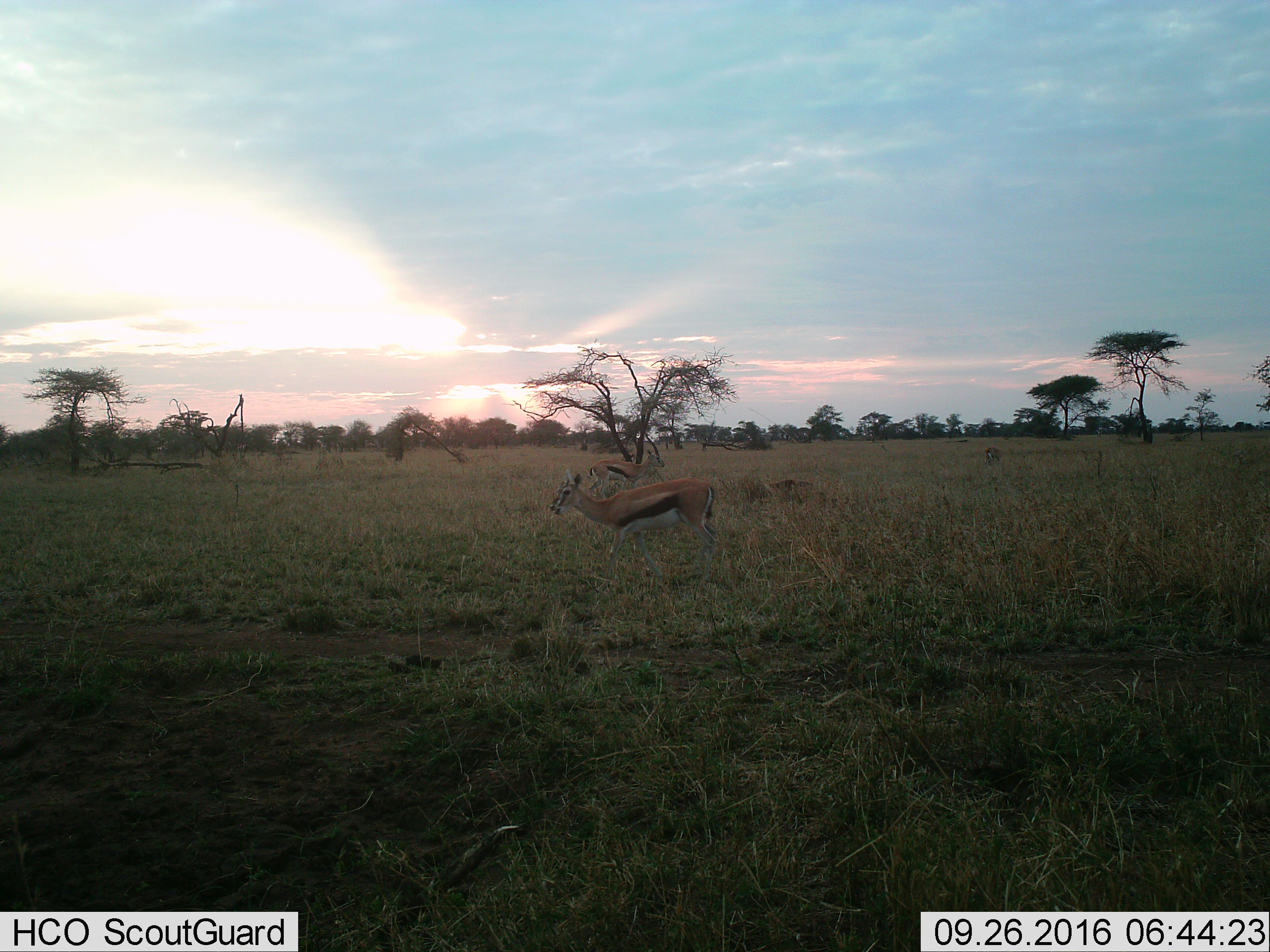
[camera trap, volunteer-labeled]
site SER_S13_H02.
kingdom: Animalia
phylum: Chordata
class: Mammalia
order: Artiodactyla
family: Bovidae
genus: Eudorcas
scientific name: Eudorcas thomsonii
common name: thomson's gazelle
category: gazellethomsons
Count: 3.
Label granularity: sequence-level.